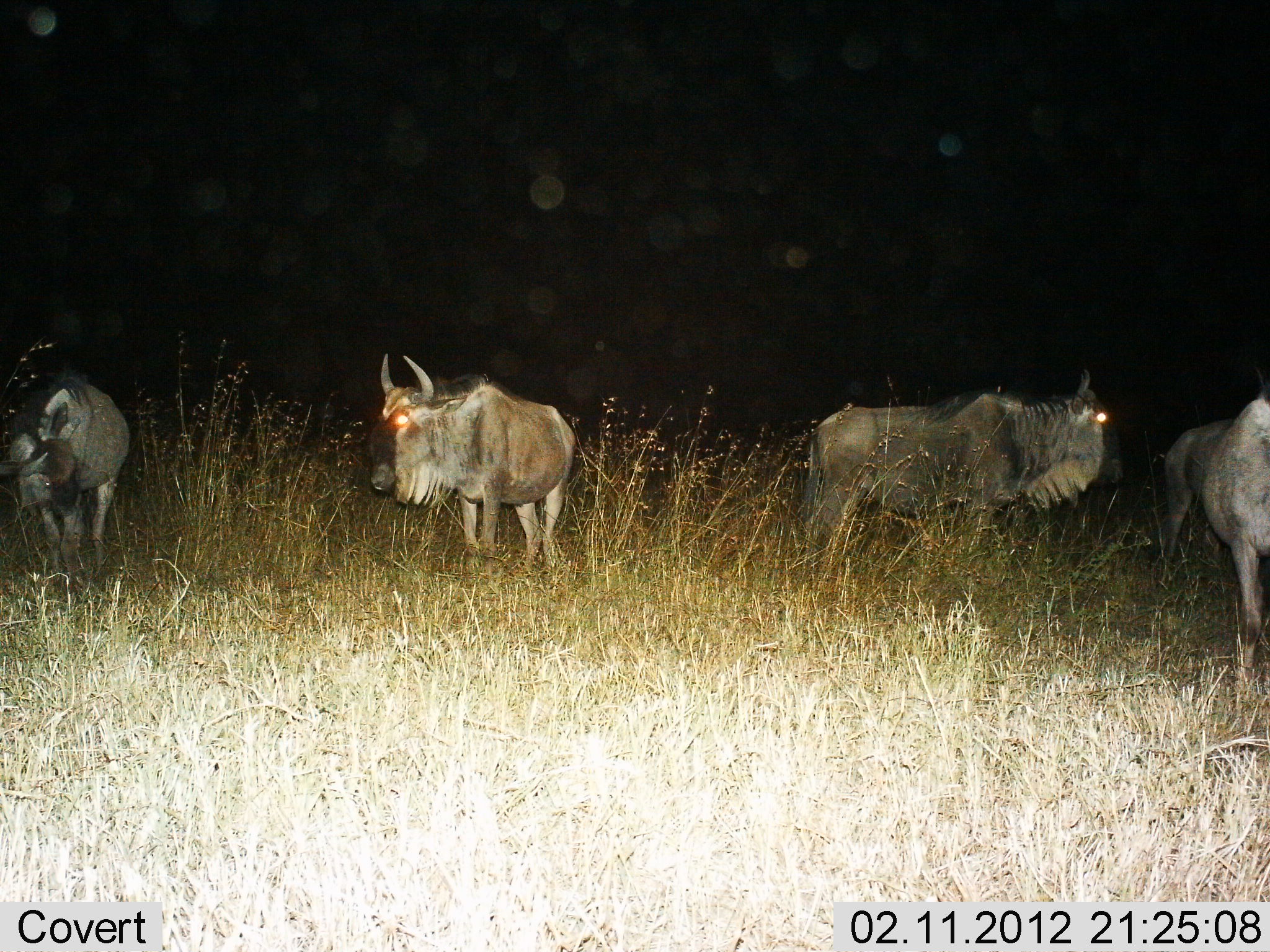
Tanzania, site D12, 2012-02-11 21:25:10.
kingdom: Animalia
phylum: Chordata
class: Mammalia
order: Artiodactyla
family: Bovidae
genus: Connochaetes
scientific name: Connochaetes taurinus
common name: blue wildebeest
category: wildebeest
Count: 4.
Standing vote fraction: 92%.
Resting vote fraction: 4%.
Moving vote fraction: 8%.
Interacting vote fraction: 0%.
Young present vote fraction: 0%.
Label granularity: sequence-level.